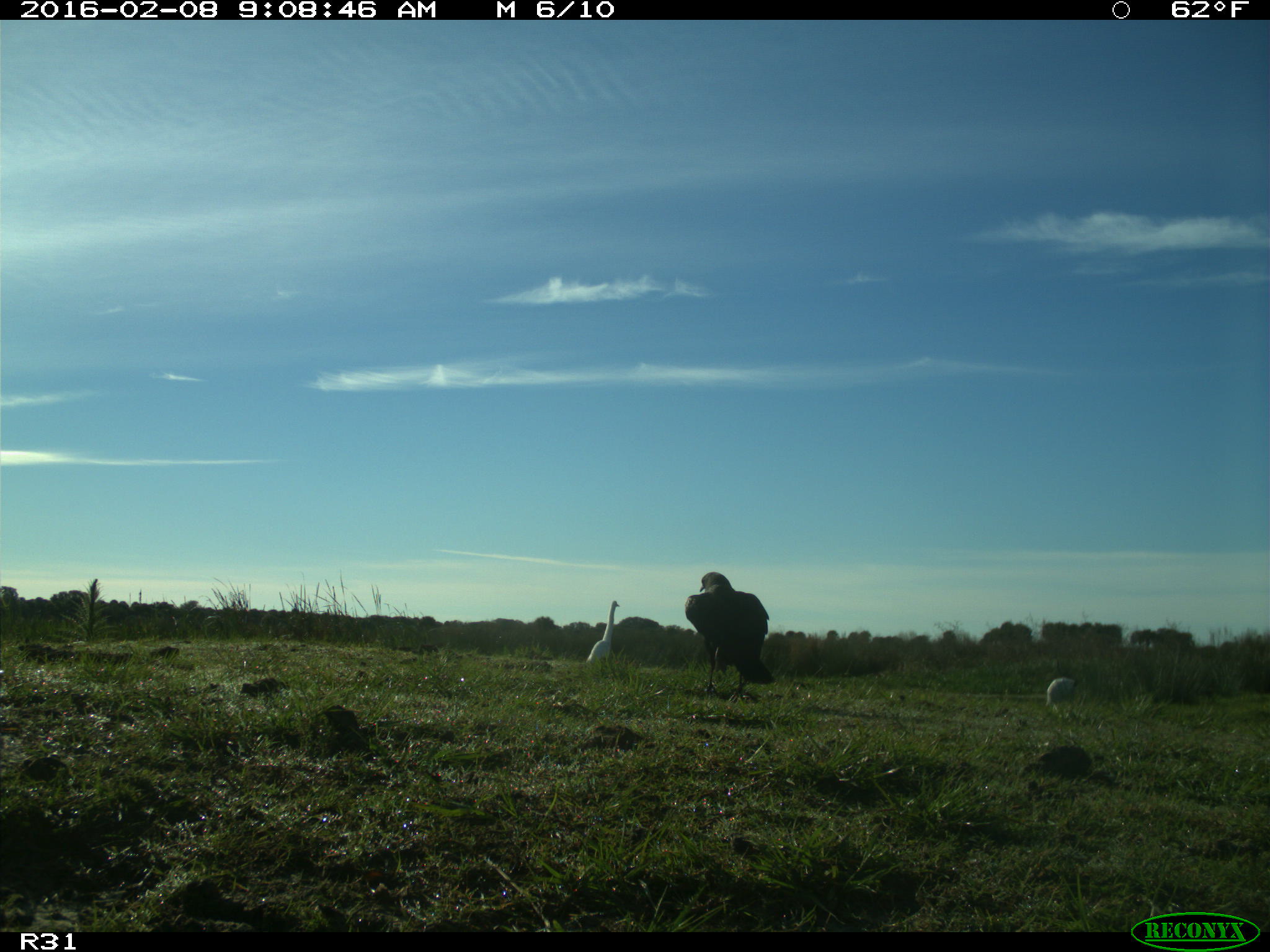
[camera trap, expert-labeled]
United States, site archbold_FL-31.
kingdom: Animalia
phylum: Chordata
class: Aves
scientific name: Aves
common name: birds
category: unidentified bird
Unidentified bird (birds) (Aves).